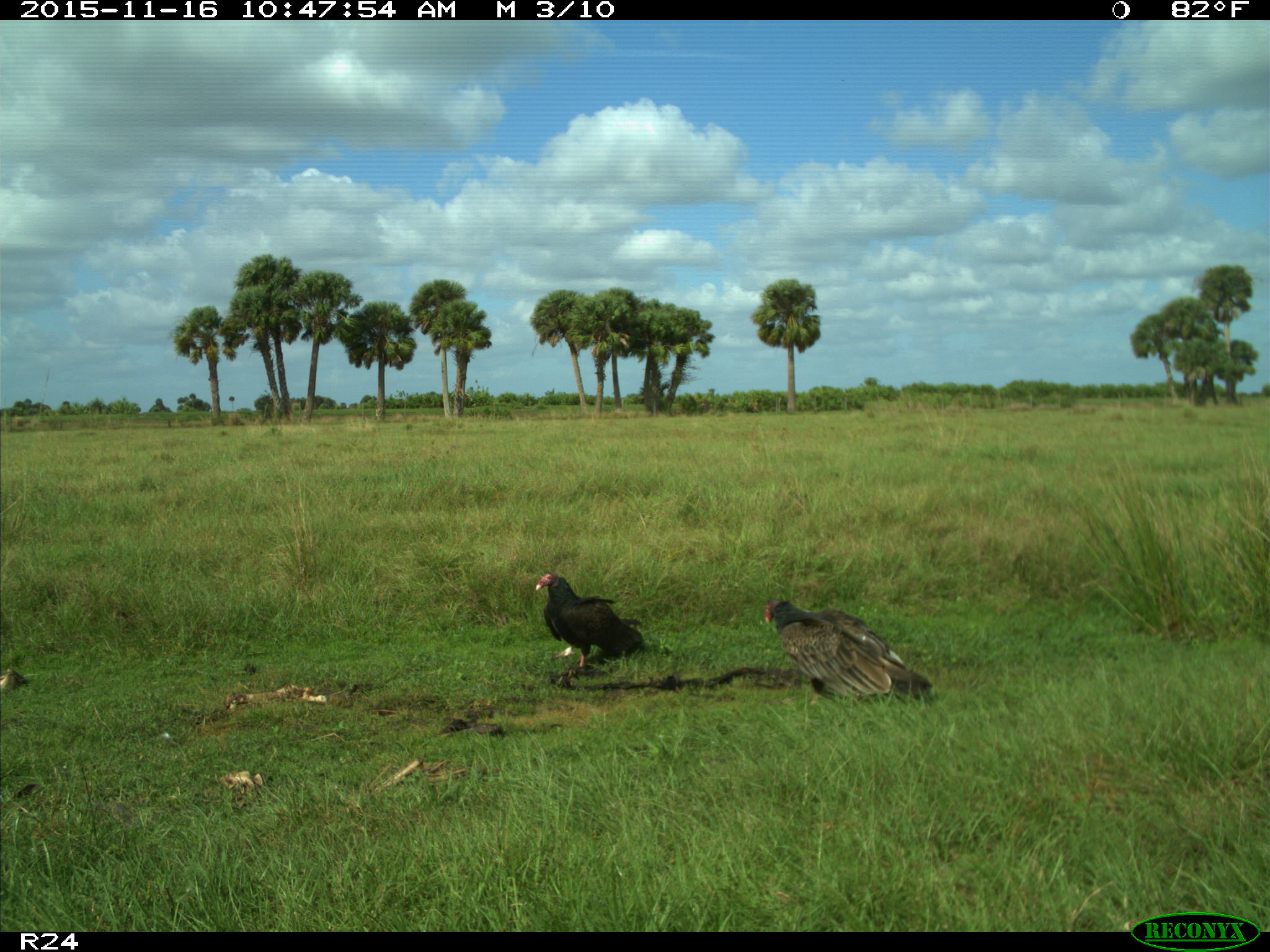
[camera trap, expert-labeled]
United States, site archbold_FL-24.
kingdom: Animalia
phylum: Chordata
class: Aves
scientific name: Aves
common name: birds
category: unidentified bird